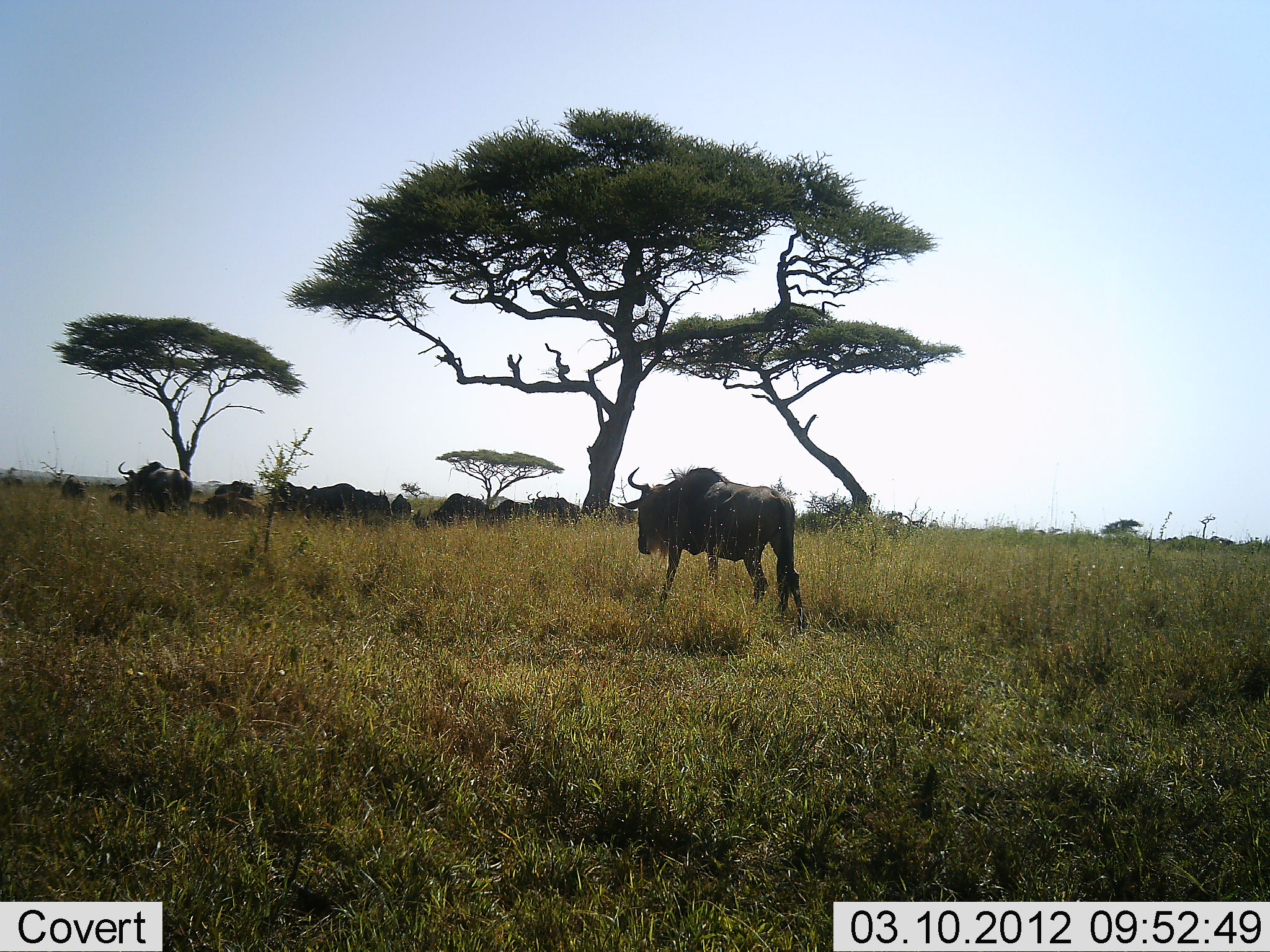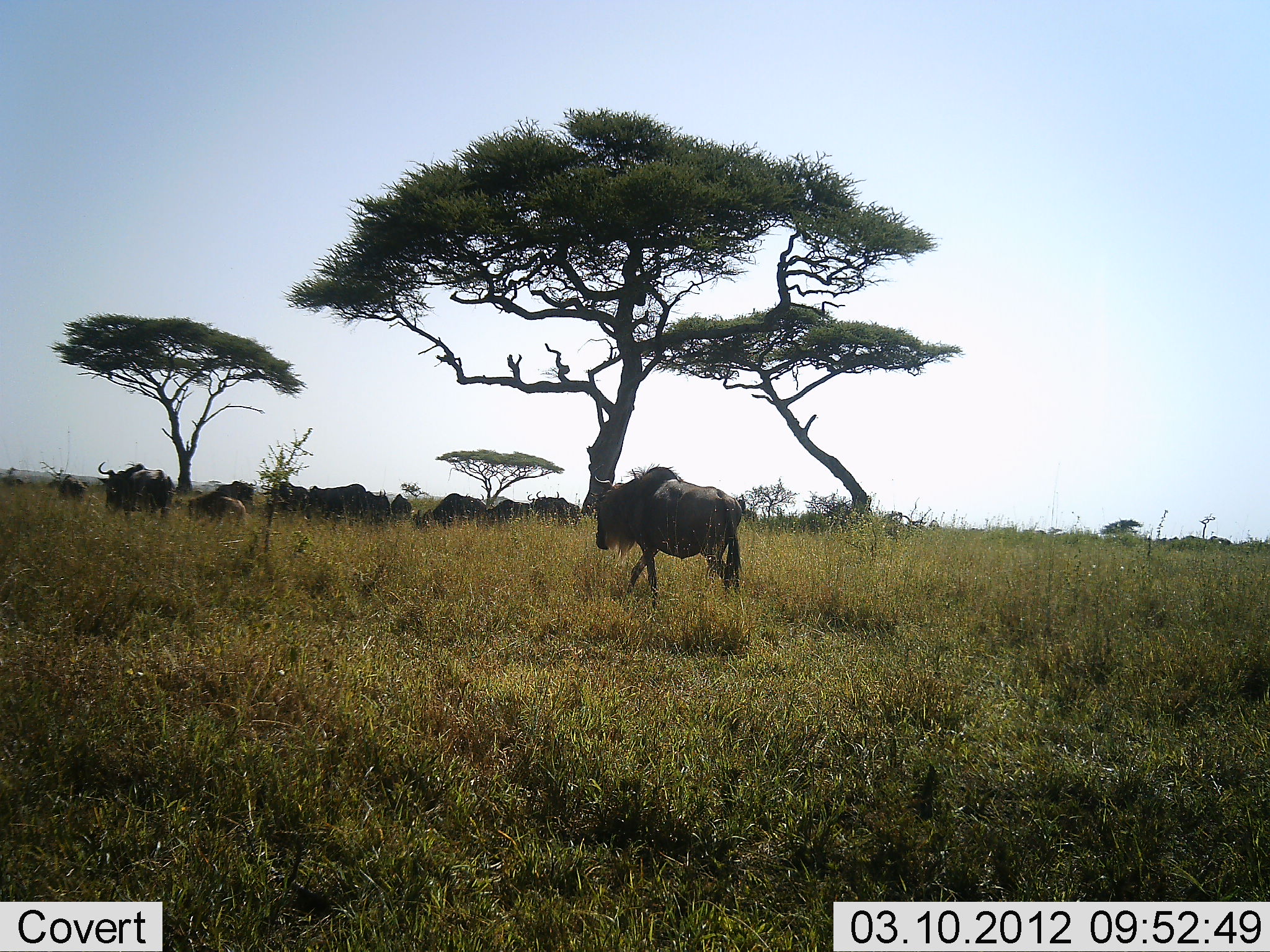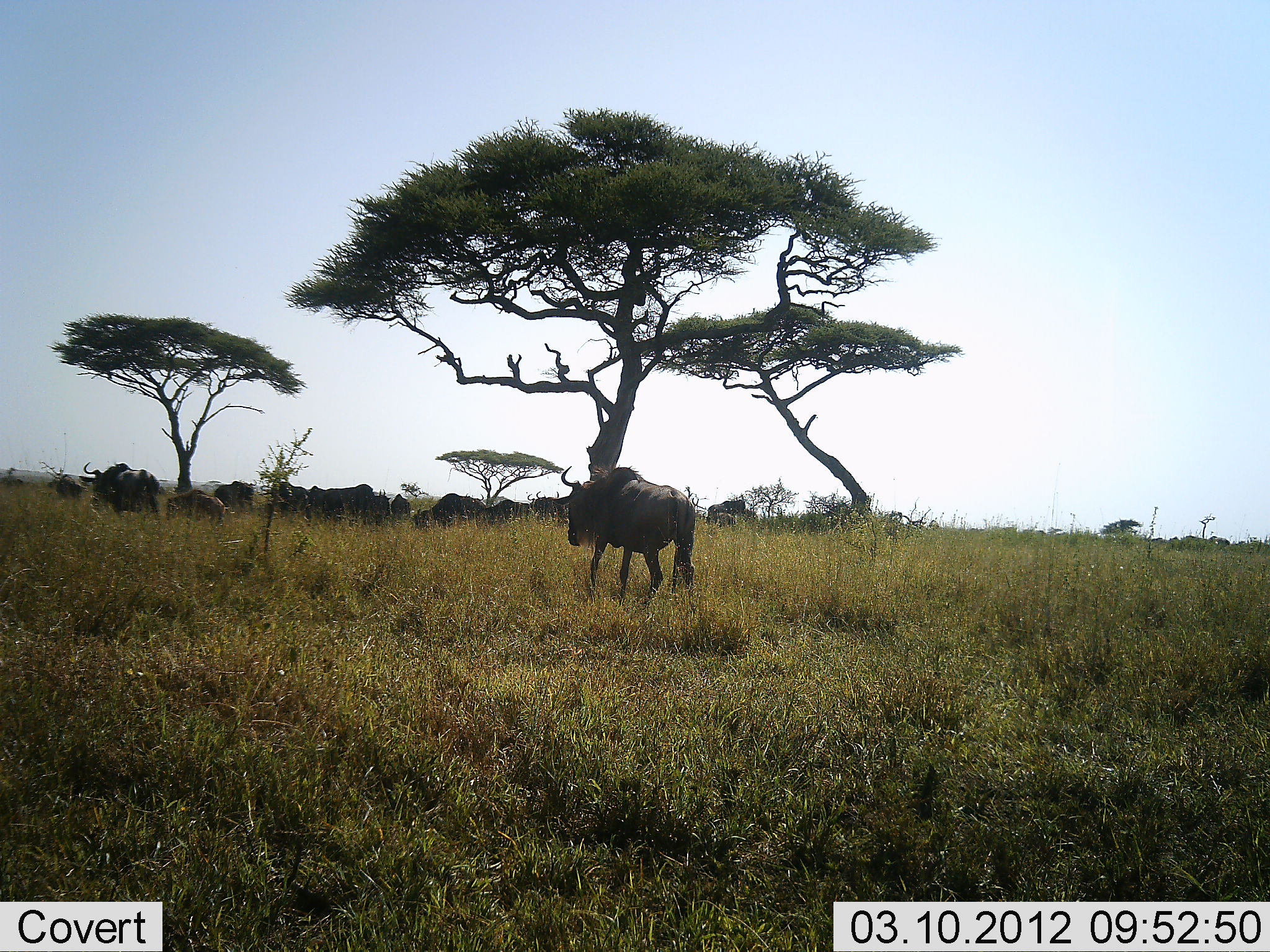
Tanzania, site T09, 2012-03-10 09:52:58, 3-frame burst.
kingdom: Animalia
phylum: Chordata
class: Mammalia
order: Artiodactyla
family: Bovidae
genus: Connochaetes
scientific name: Connochaetes taurinus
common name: blue wildebeest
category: wildebeest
Wildebeest (blue wildebeest) (Connochaetes taurinus), count 11-50. Behavior (volunteer vote fractions): standing 60%, resting 13%, moving 83%, interacting 0%. Young present (vote fraction): 27%. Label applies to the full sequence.